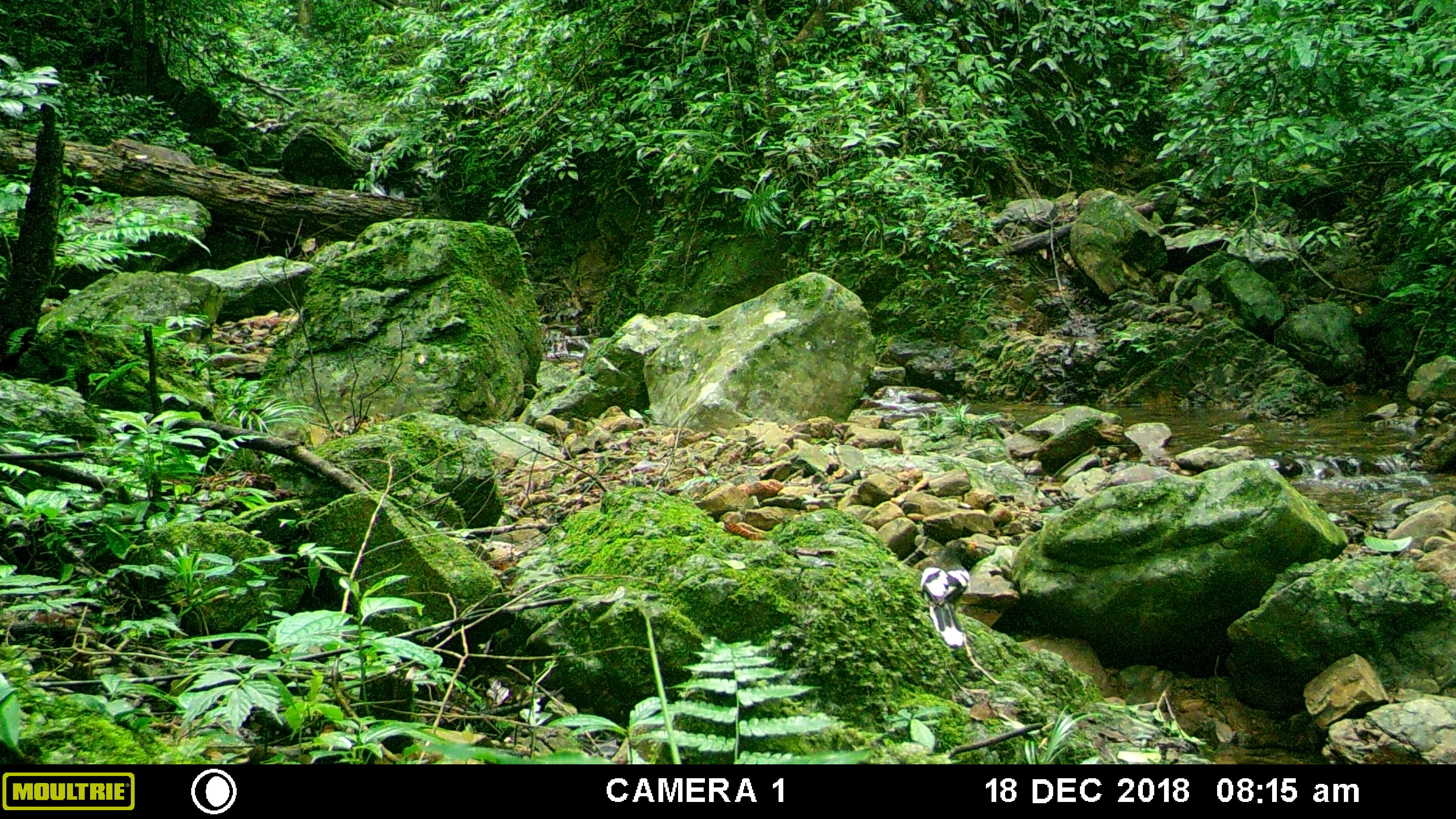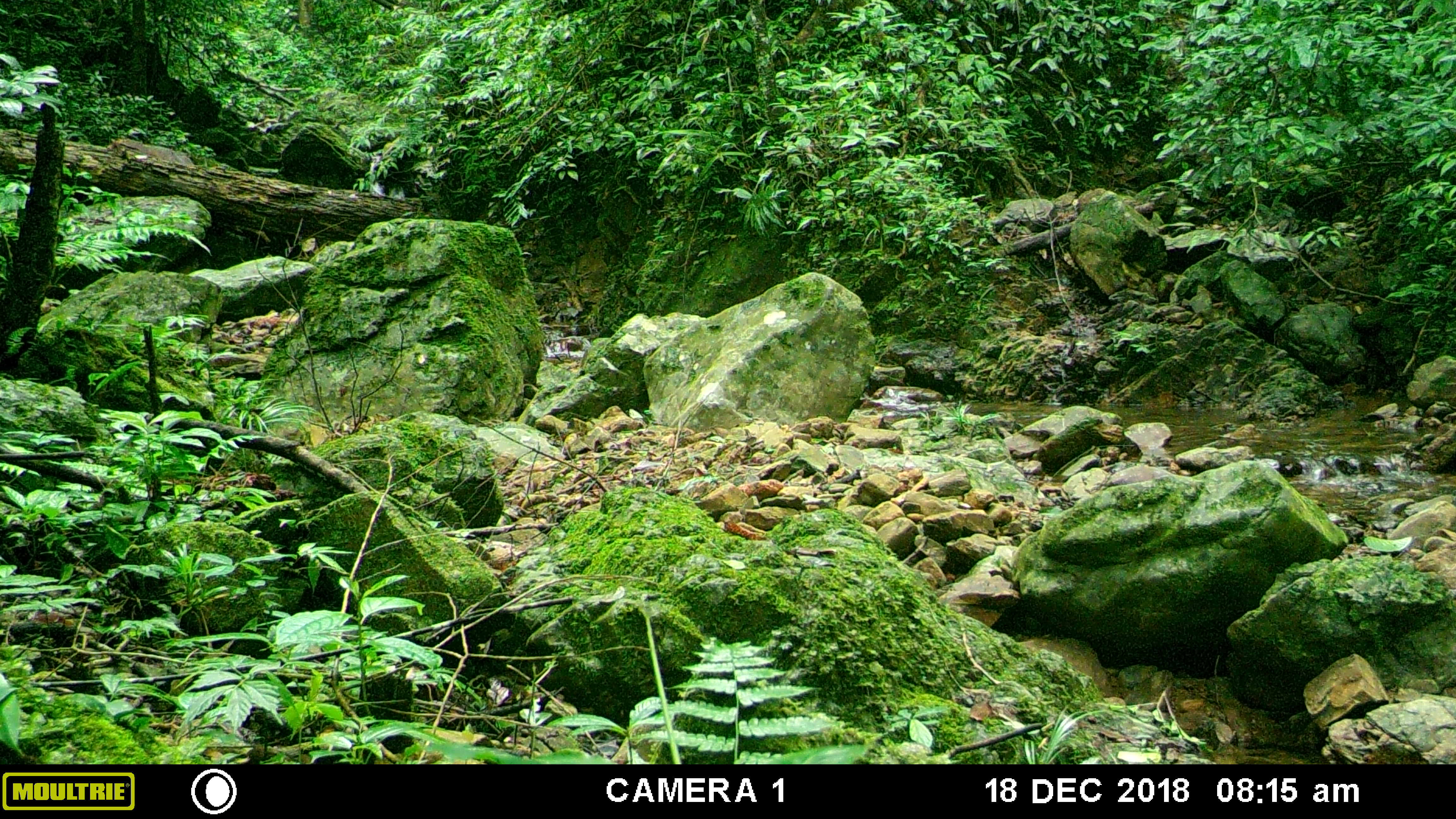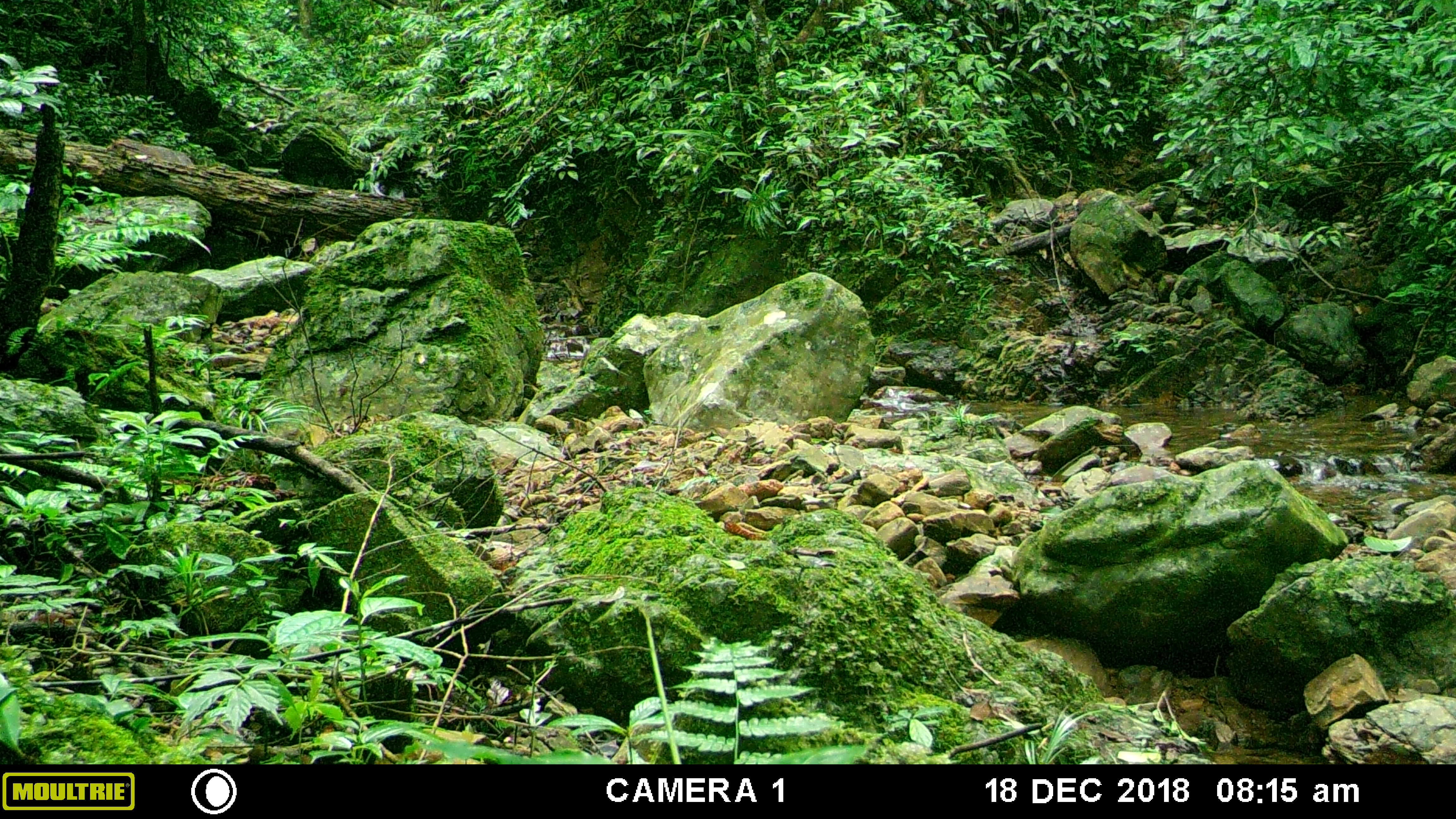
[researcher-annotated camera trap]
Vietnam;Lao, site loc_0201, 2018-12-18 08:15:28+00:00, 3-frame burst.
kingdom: Animalia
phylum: Chordata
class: Aves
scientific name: Aves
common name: bird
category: unidentified bird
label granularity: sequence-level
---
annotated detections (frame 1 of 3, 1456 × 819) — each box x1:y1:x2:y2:
unidentified bird: 919:566:970:648